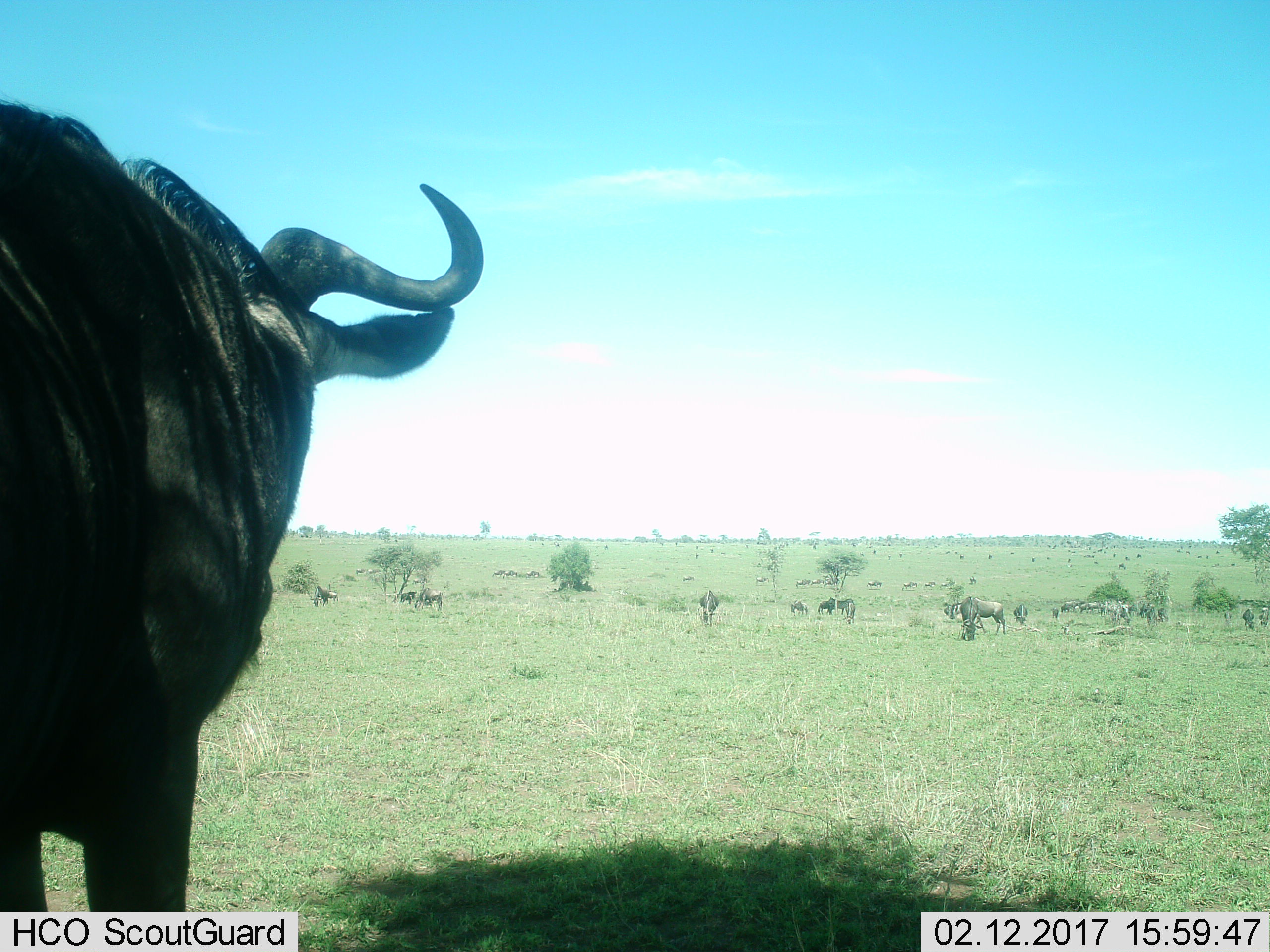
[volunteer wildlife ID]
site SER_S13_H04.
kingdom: Animalia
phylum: Chordata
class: Mammalia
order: Artiodactyla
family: Bovidae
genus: Connochaetes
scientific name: Connochaetes taurinus taurinus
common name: blue wildebeest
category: wildebeestblue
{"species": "wildebeestblue (blue wildebeest) (Connochaetes taurinus taurinus)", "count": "11-50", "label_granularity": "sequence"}